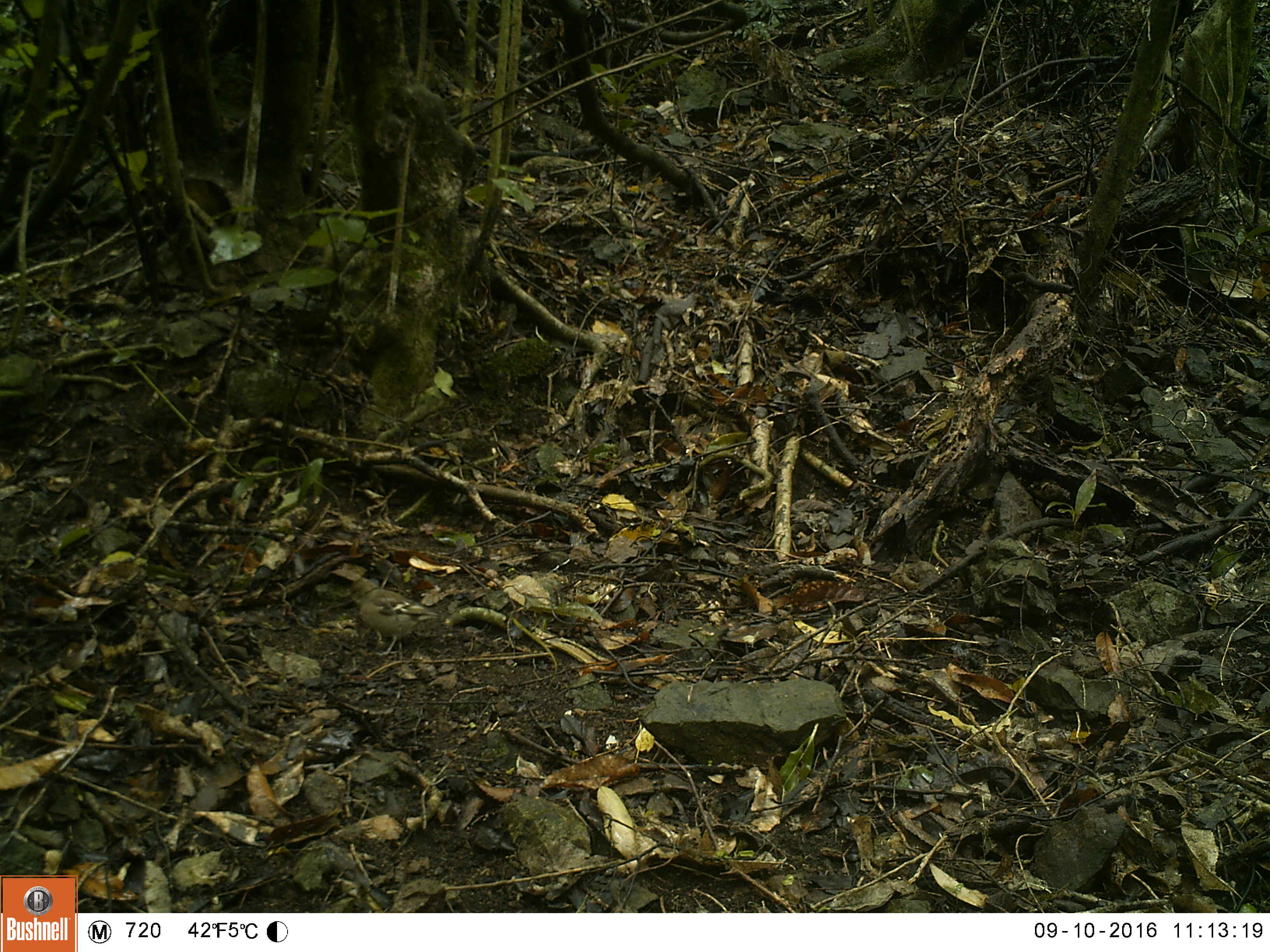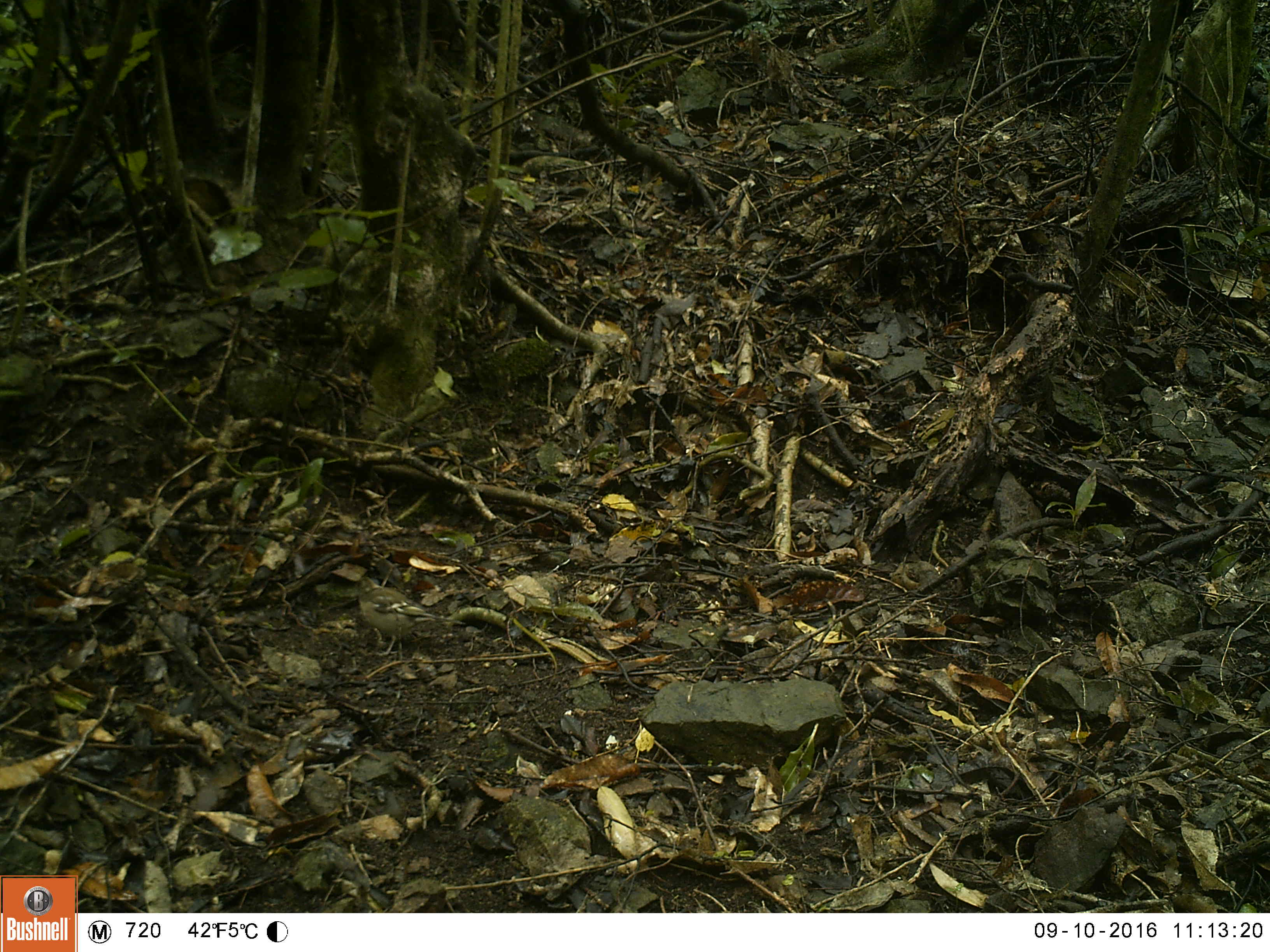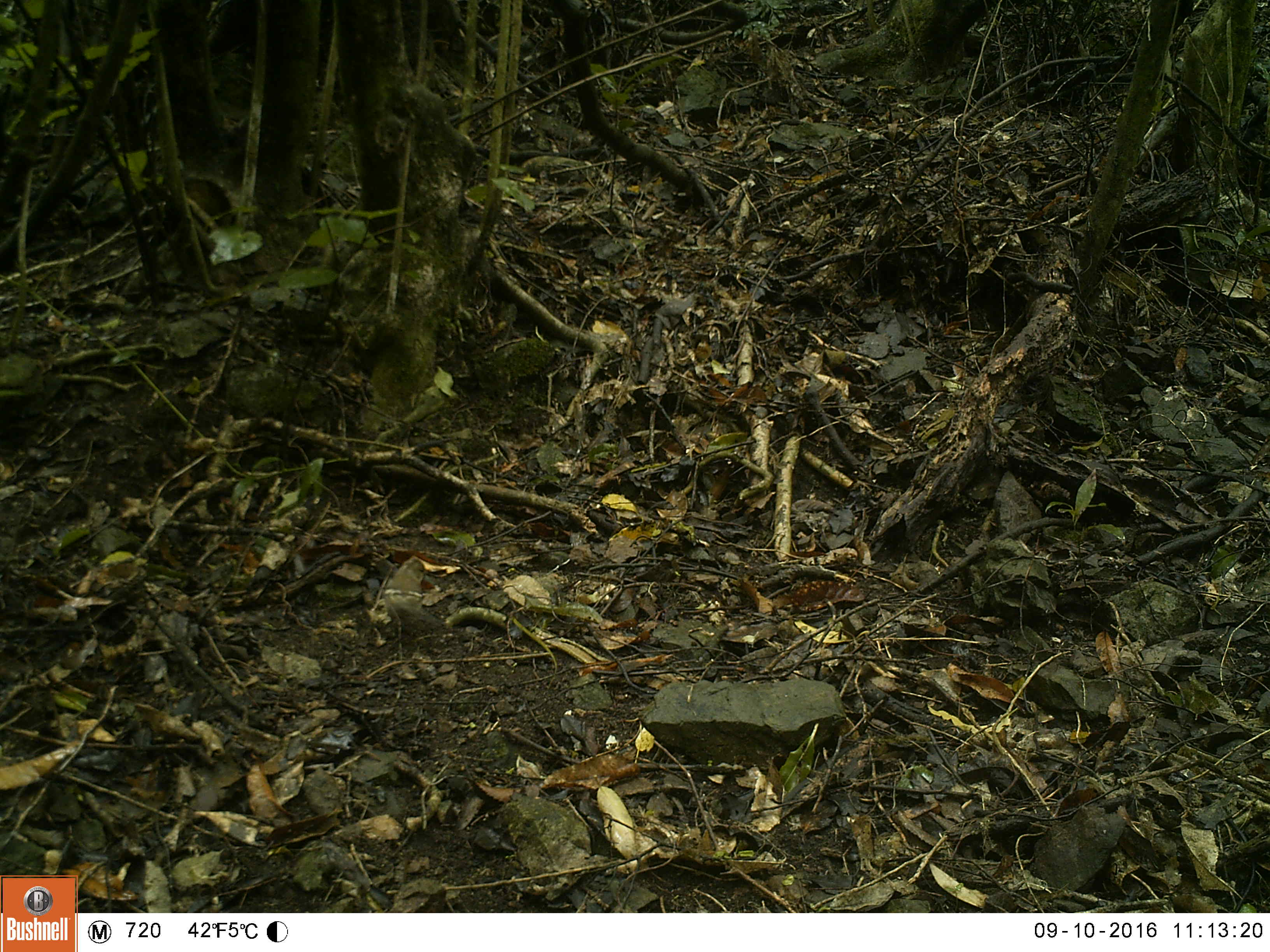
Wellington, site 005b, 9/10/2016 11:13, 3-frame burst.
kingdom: Animalia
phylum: Chordata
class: Aves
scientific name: Aves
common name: bird